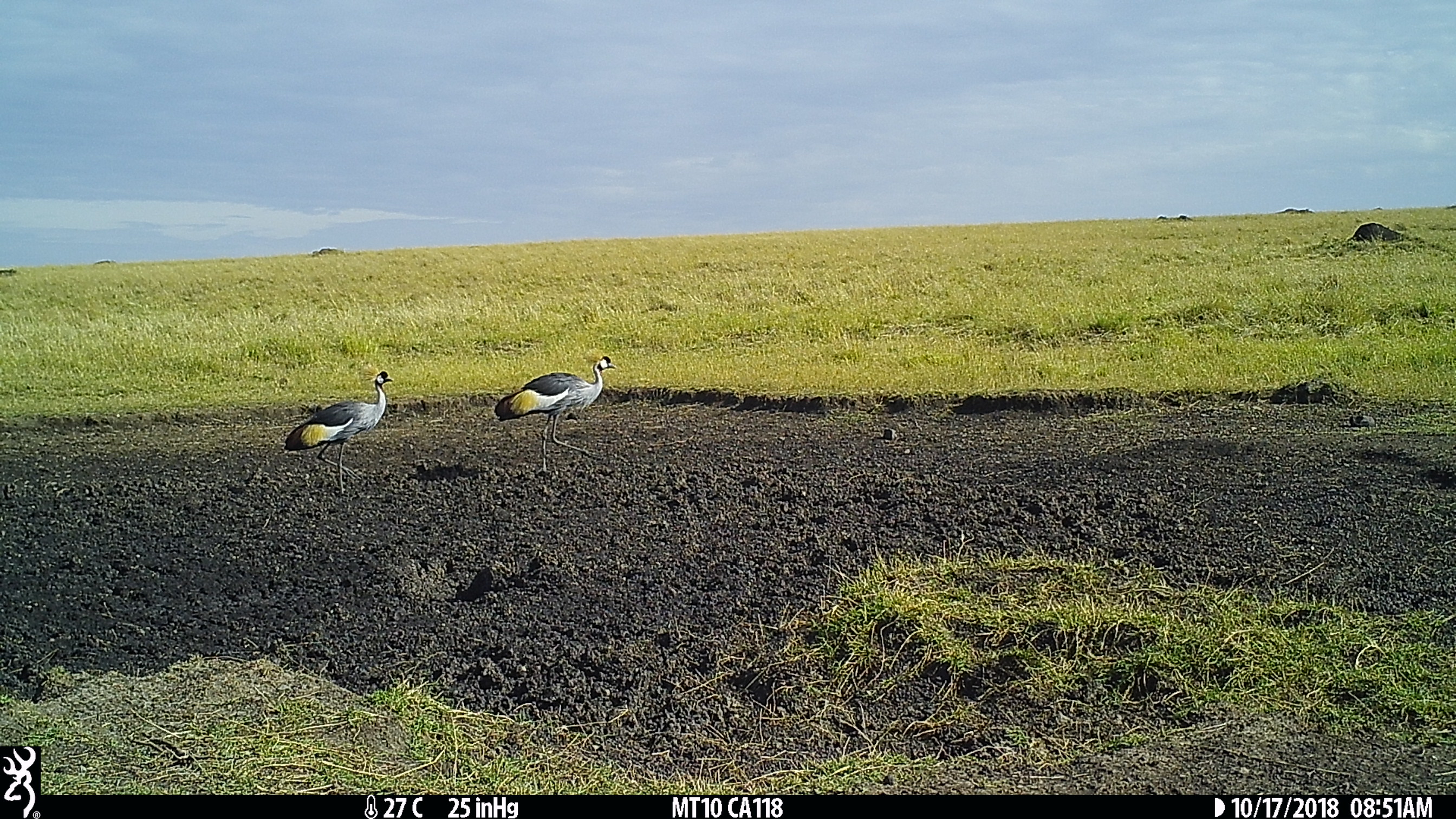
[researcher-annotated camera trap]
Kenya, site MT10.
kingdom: Animalia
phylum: Chordata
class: Aves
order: Gruiformes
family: Gruidae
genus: Balearica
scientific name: Balearica regulorum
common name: african crowned crane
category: crane